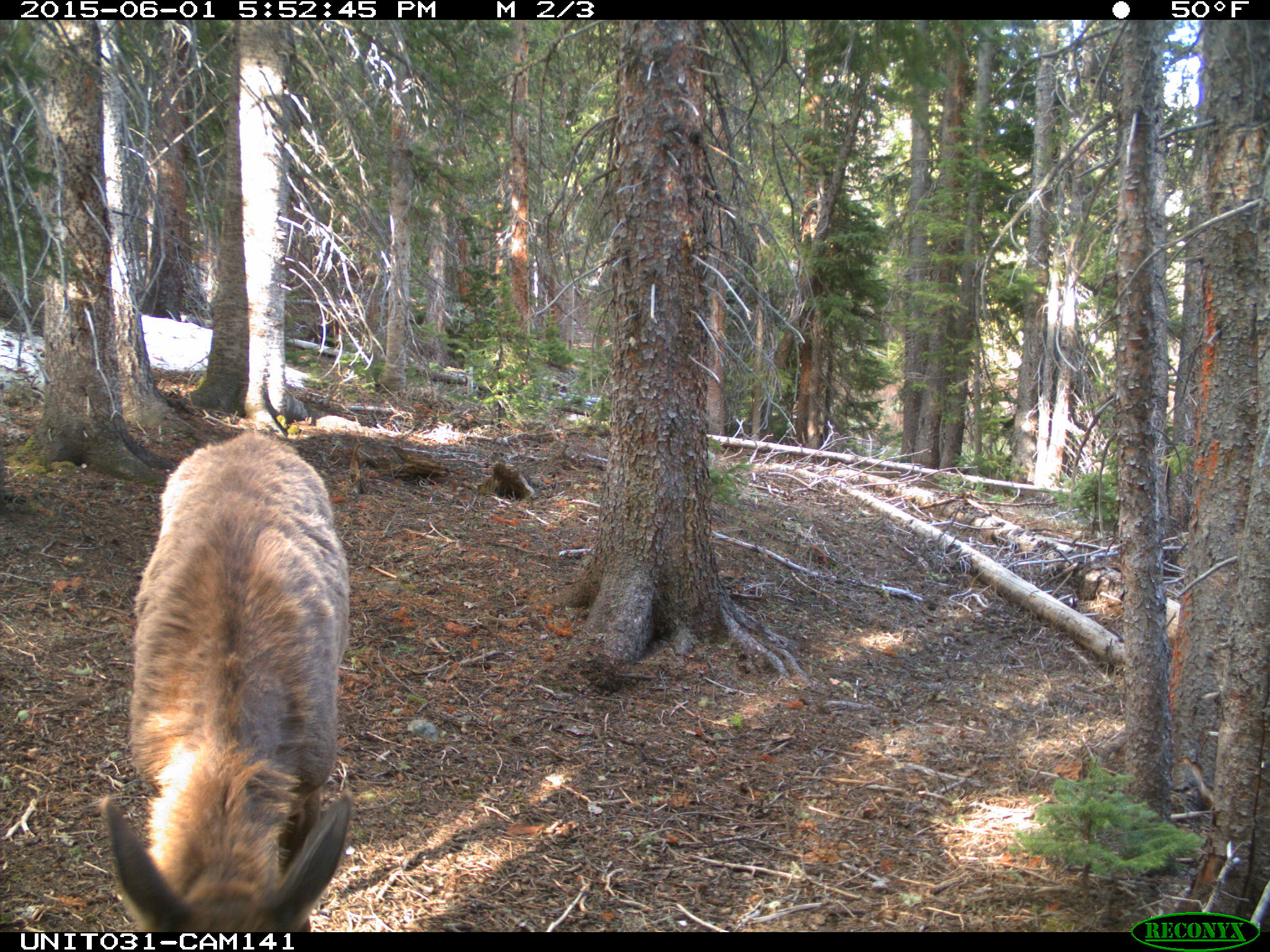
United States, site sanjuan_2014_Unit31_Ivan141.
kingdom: Animalia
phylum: Chordata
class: Mammalia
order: Artiodactyla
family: Cervidae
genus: Cervus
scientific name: Cervus elaphus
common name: red deer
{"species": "Cervus elaphus (red deer)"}